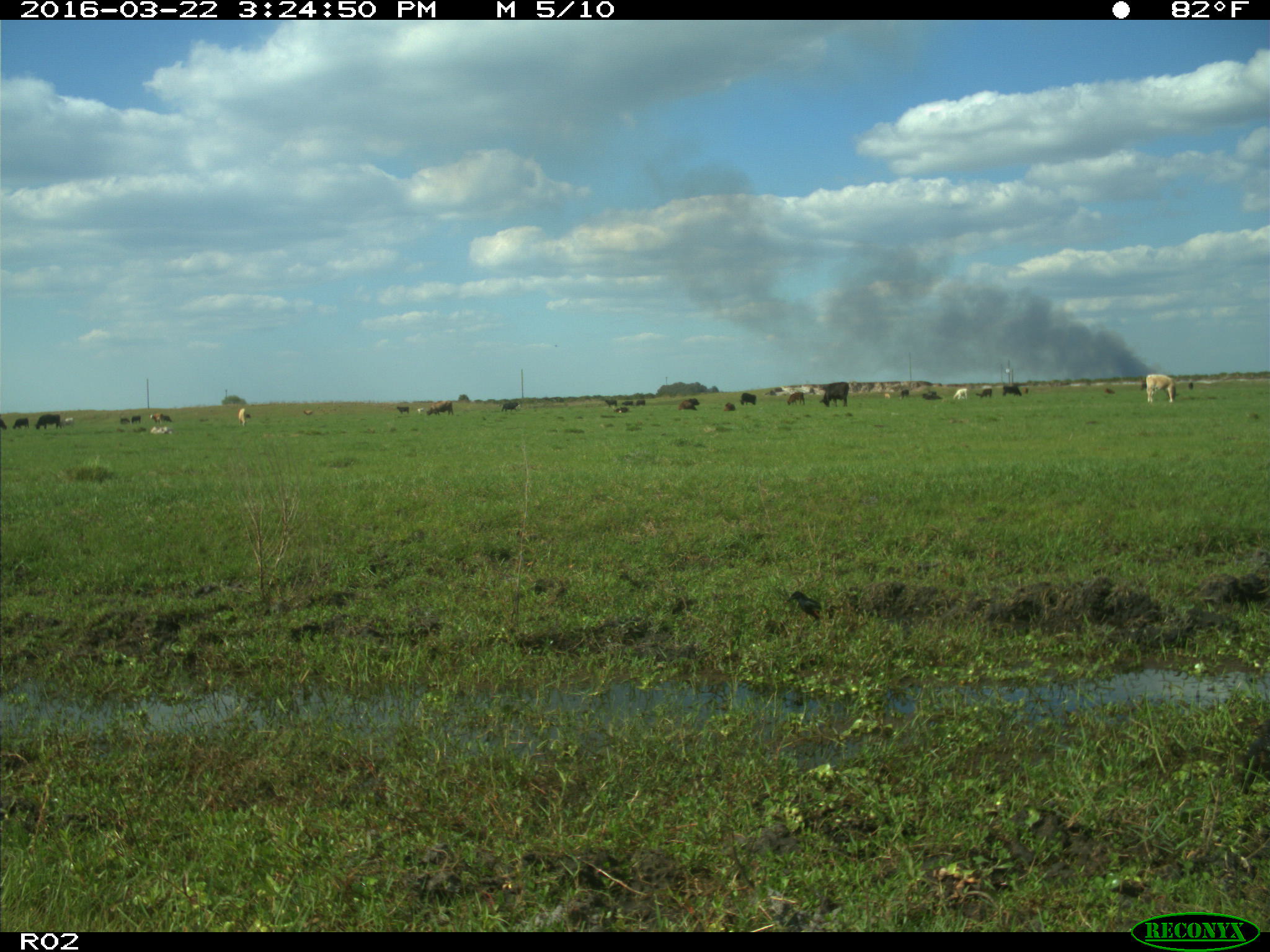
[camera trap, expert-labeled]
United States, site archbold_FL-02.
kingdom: Animalia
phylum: Chordata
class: Mammalia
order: Artiodactyla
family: Bovidae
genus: Bos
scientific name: Bos taurus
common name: domestic cow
Bos taurus (domestic cow).